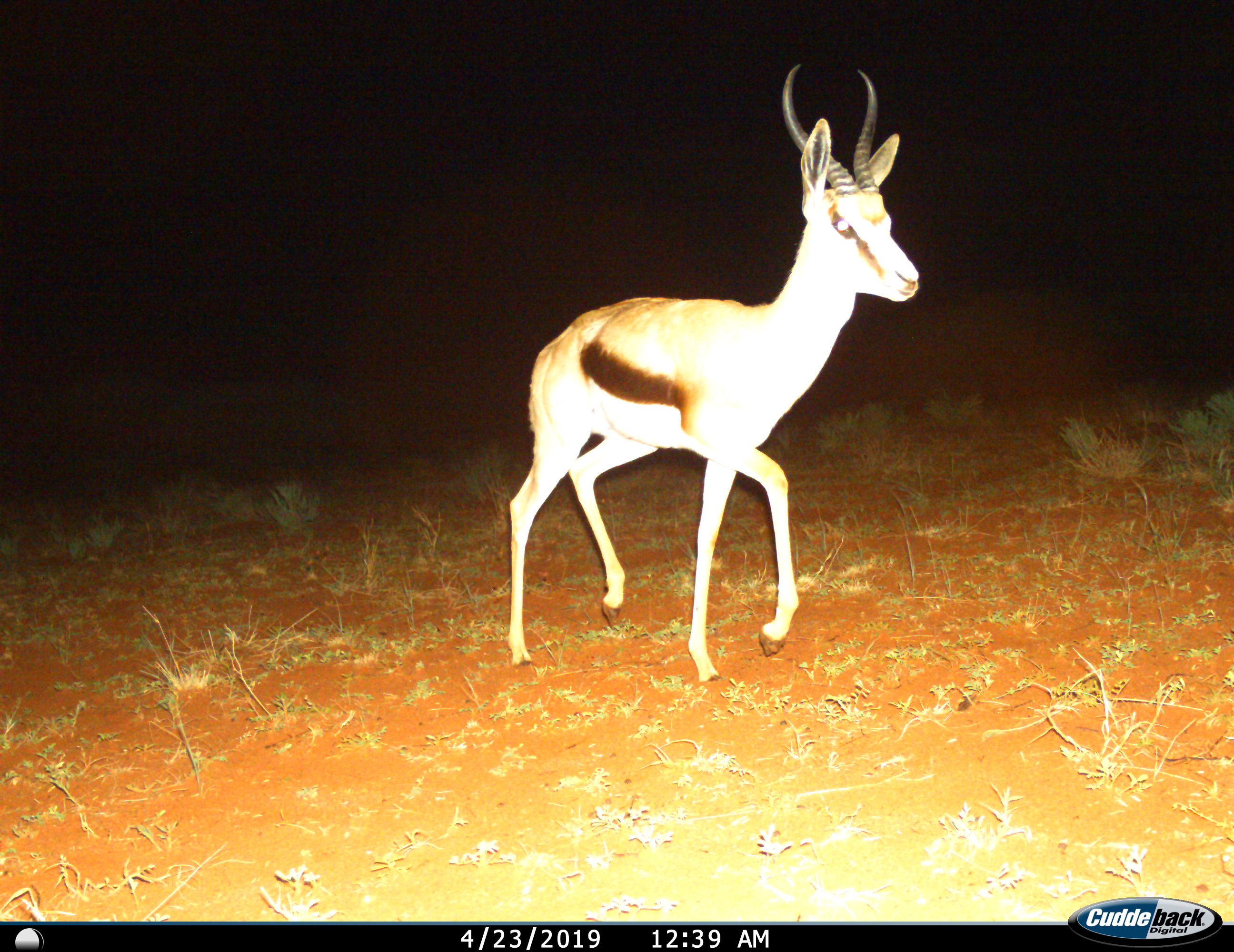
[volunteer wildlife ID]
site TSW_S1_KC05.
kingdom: Animalia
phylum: Chordata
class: Mammalia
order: Artiodactyla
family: Bovidae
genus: Antidorcas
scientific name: Antidorcas marsupialis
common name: springbok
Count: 1.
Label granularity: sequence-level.